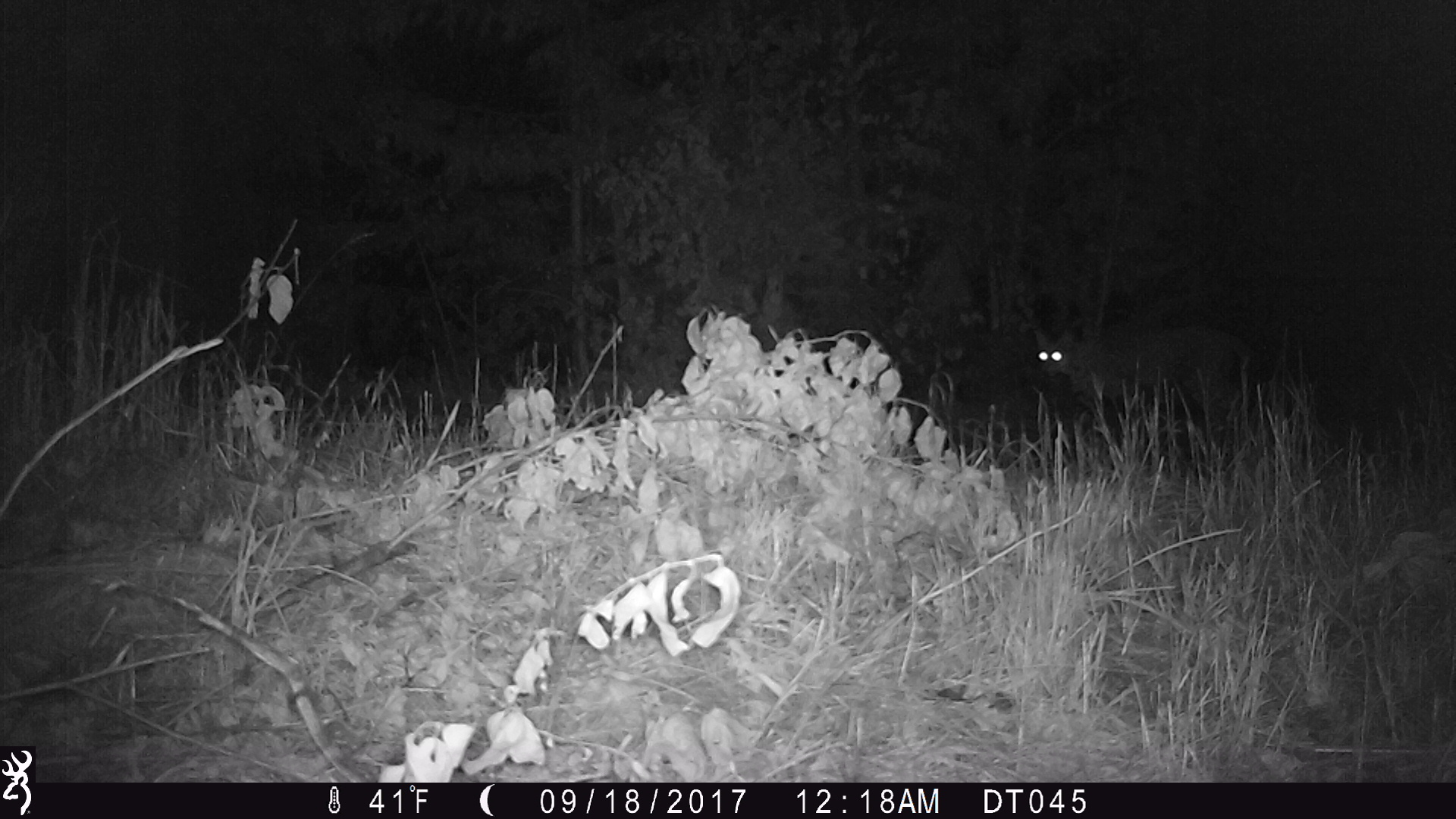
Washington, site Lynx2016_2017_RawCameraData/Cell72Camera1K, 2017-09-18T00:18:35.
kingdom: Animalia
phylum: Chordata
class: Mammalia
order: Carnivora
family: Felidae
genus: Lynx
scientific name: Lynx rufus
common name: bobcat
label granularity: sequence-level